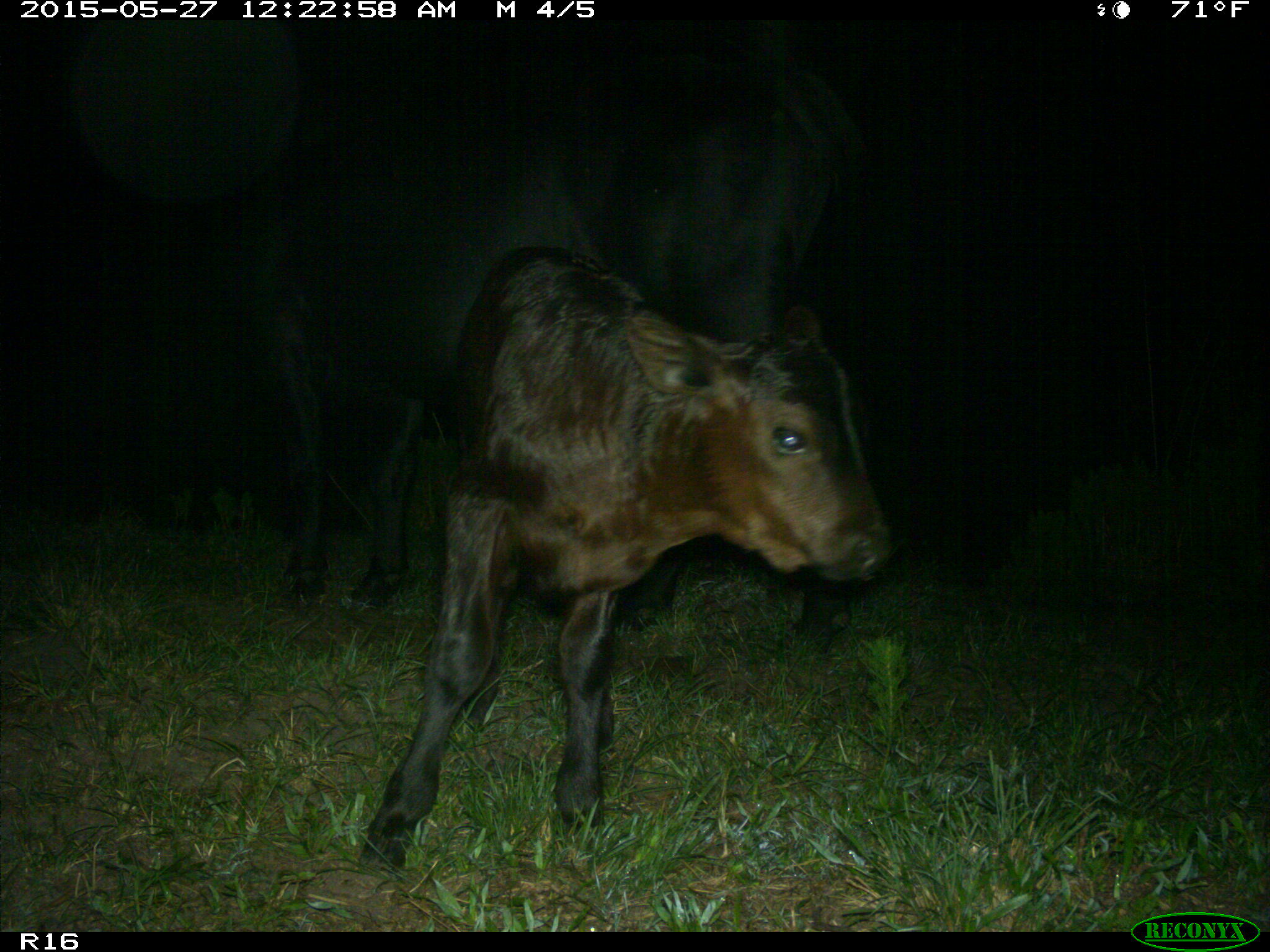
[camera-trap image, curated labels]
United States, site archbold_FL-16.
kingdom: Animalia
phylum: Chordata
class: Mammalia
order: Artiodactyla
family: Bovidae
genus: Bos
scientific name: Bos taurus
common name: domestic cow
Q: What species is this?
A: Bos taurus (domestic cow).